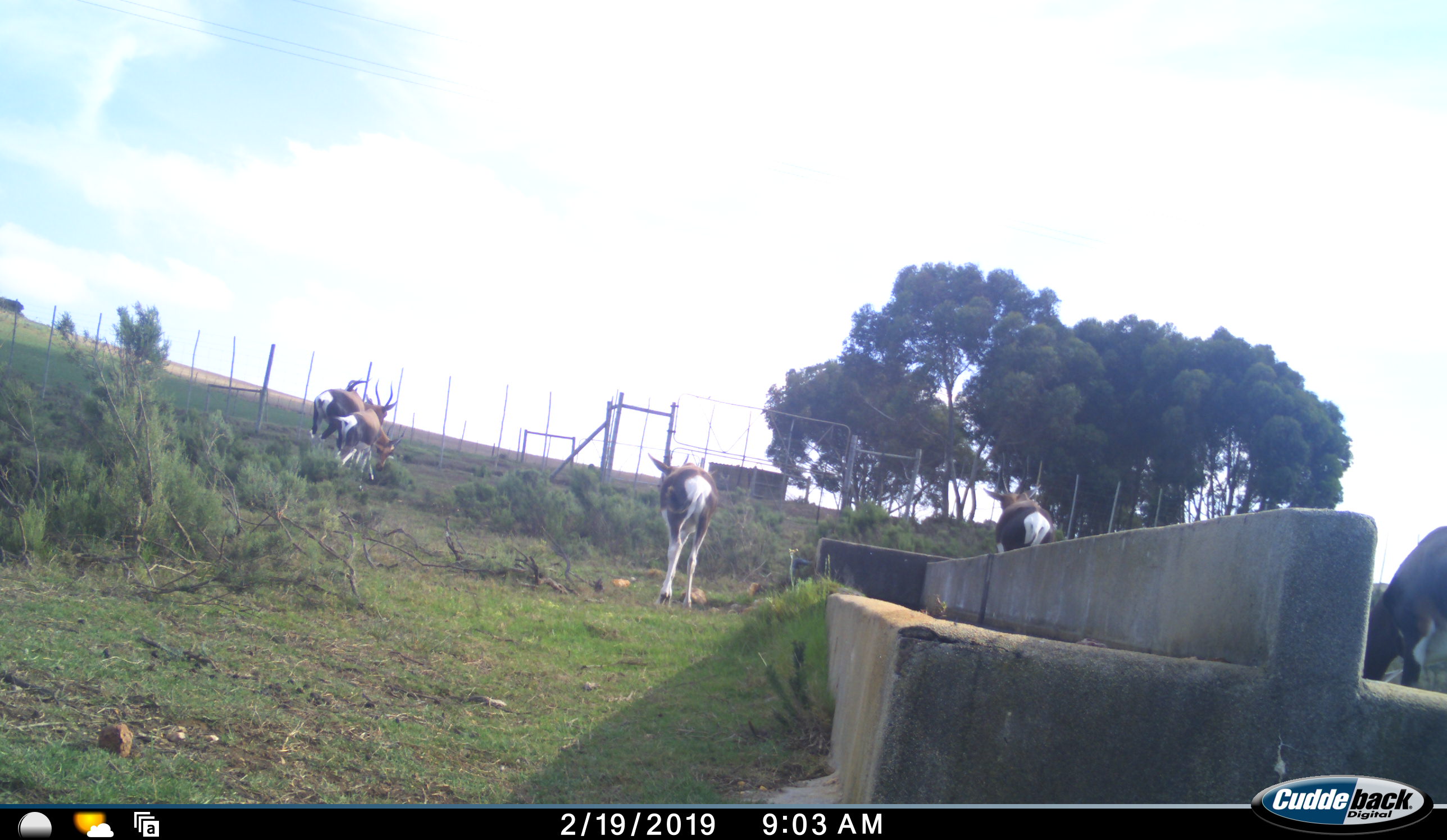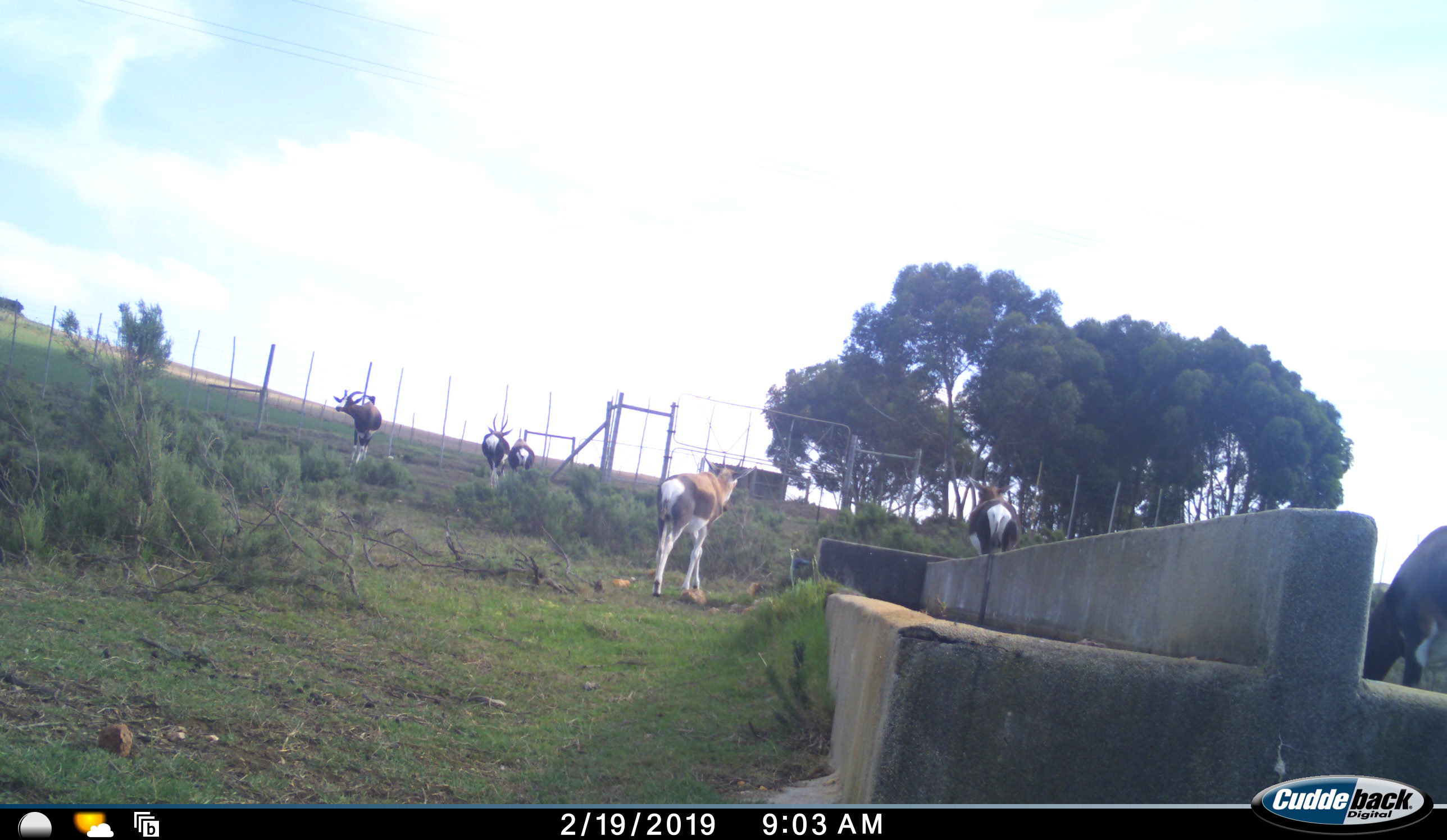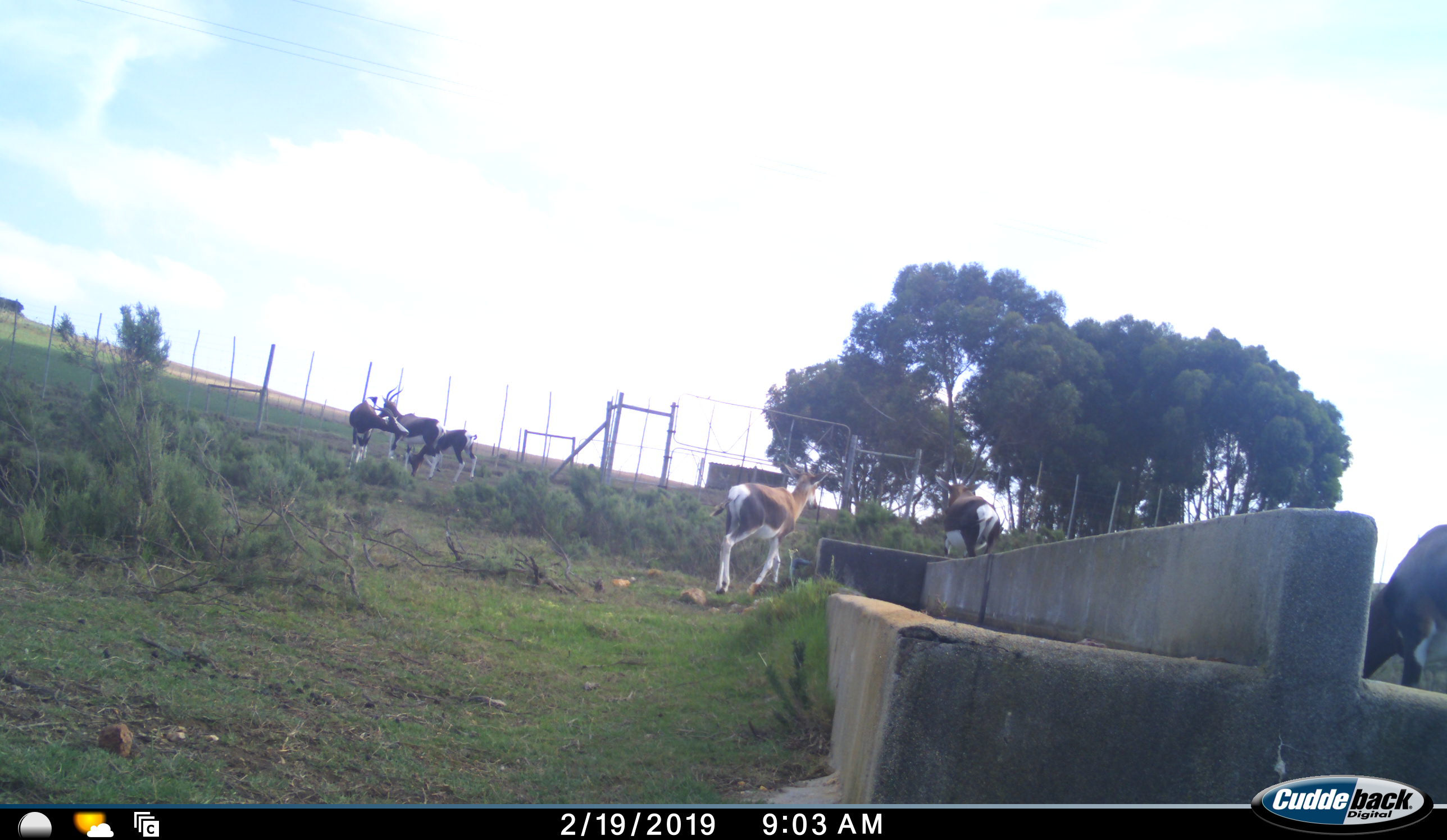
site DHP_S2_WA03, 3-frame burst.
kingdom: Animalia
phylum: Chordata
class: Mammalia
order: Artiodactyla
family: Bovidae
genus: Damaliscus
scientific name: Damaliscus pygargus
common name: bontebok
Bontebok (Damaliscus pygargus), count 6. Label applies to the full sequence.